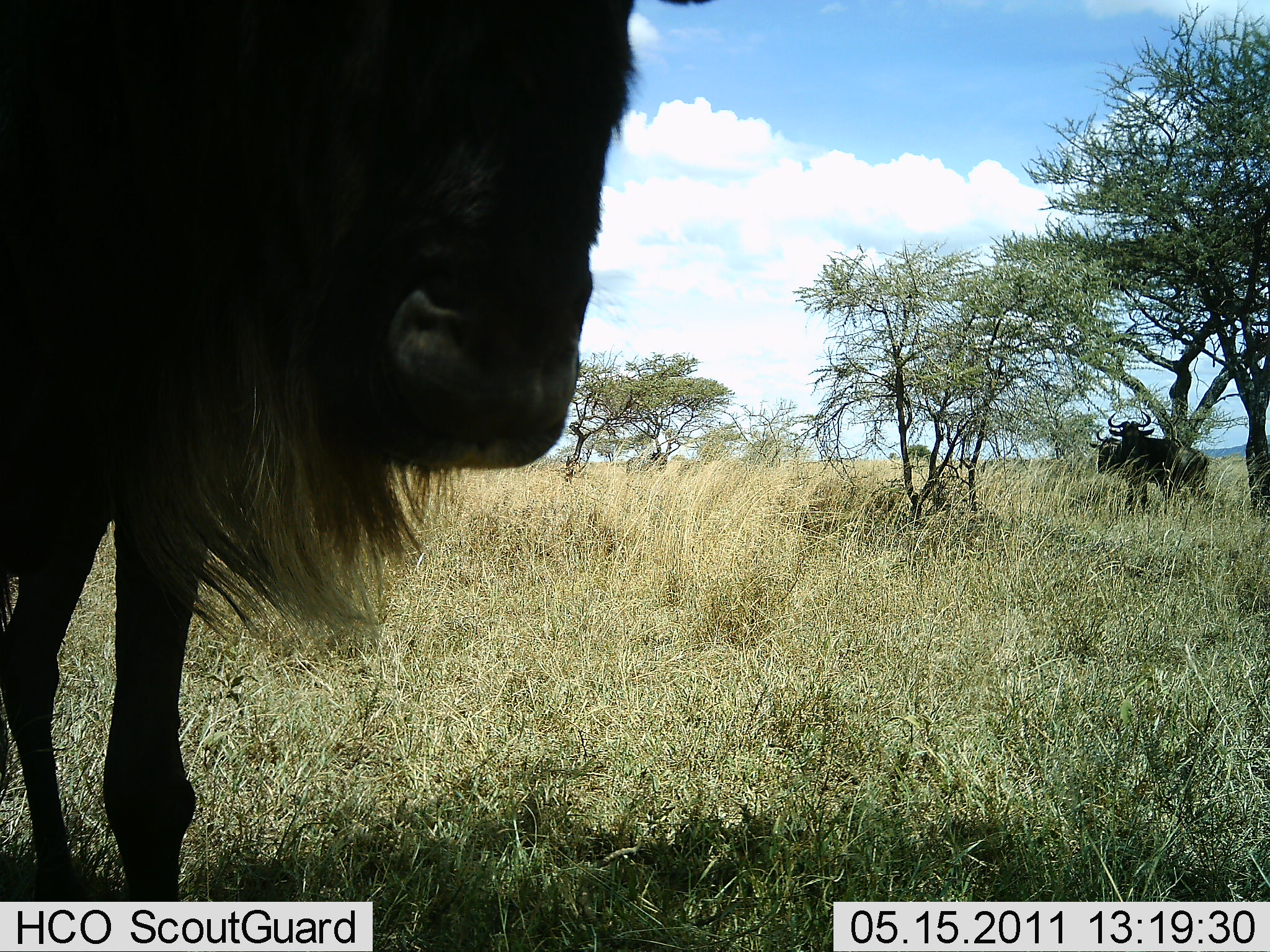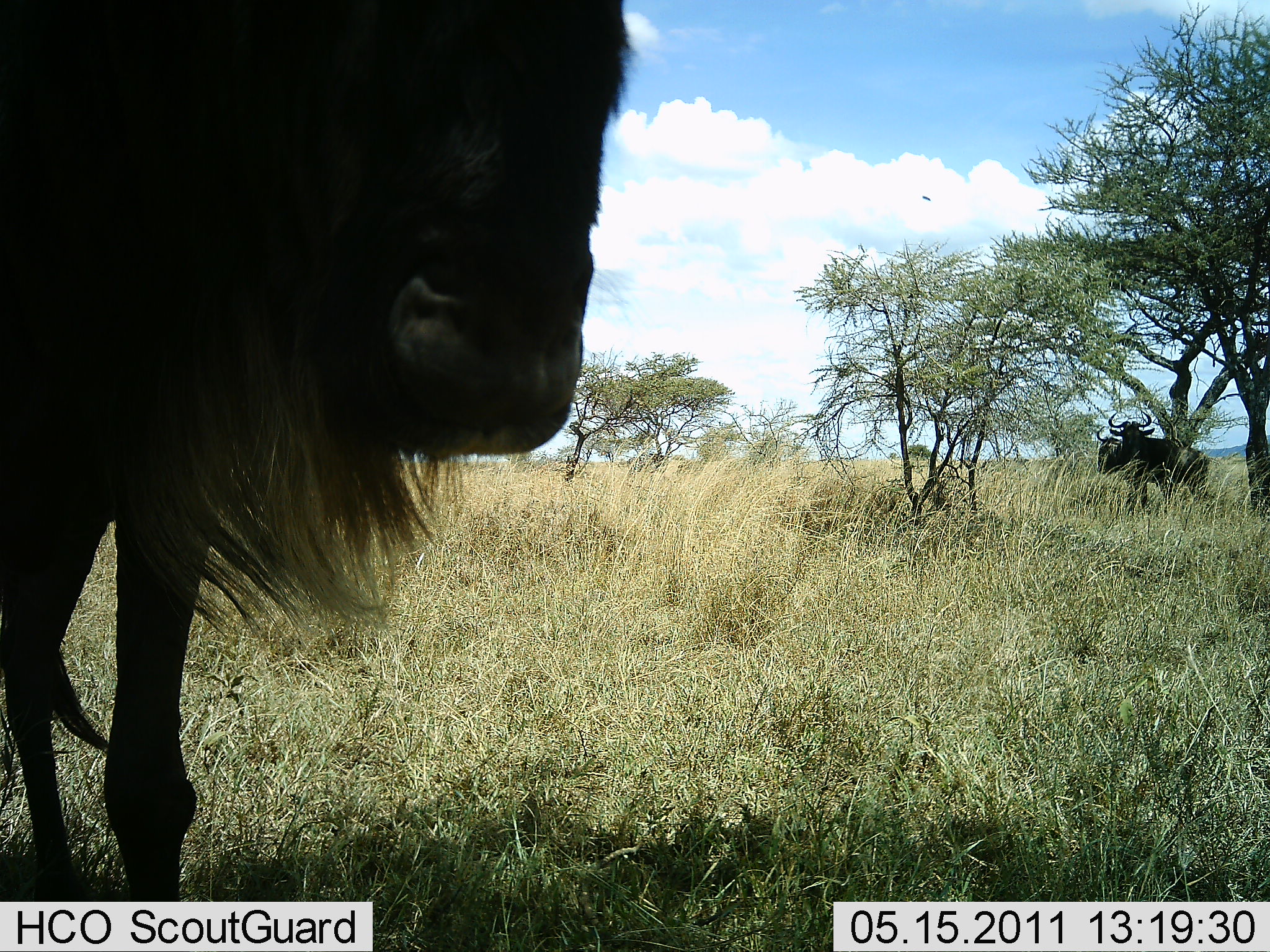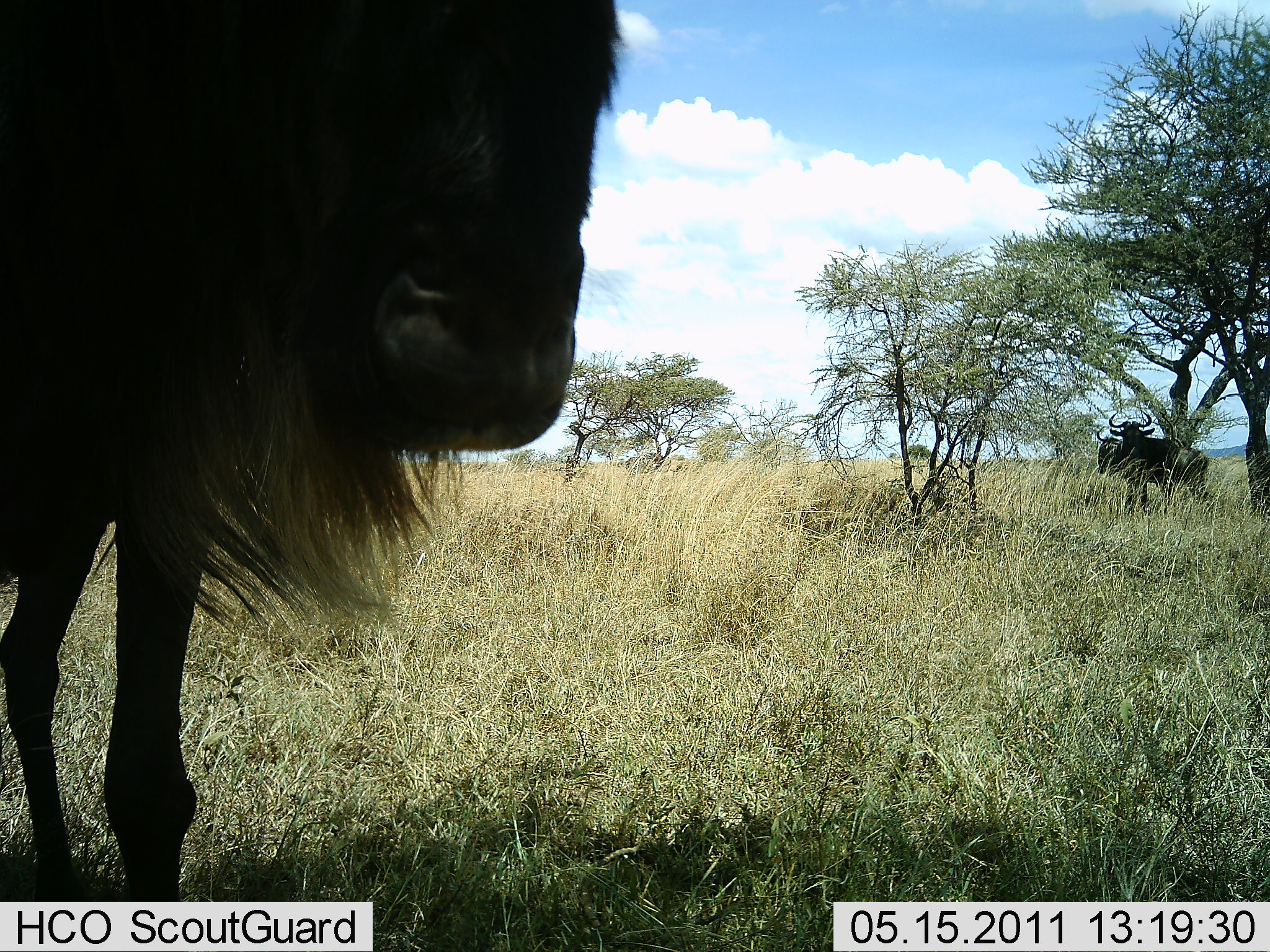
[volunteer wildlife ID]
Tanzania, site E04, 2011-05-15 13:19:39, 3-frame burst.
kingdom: Animalia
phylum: Chordata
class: Mammalia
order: Artiodactyla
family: Bovidae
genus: Connochaetes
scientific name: Connochaetes taurinus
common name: blue wildebeest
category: wildebeest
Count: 3.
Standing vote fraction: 100%.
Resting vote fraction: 0%.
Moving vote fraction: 9%.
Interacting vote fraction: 9%.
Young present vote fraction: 0%.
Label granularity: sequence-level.